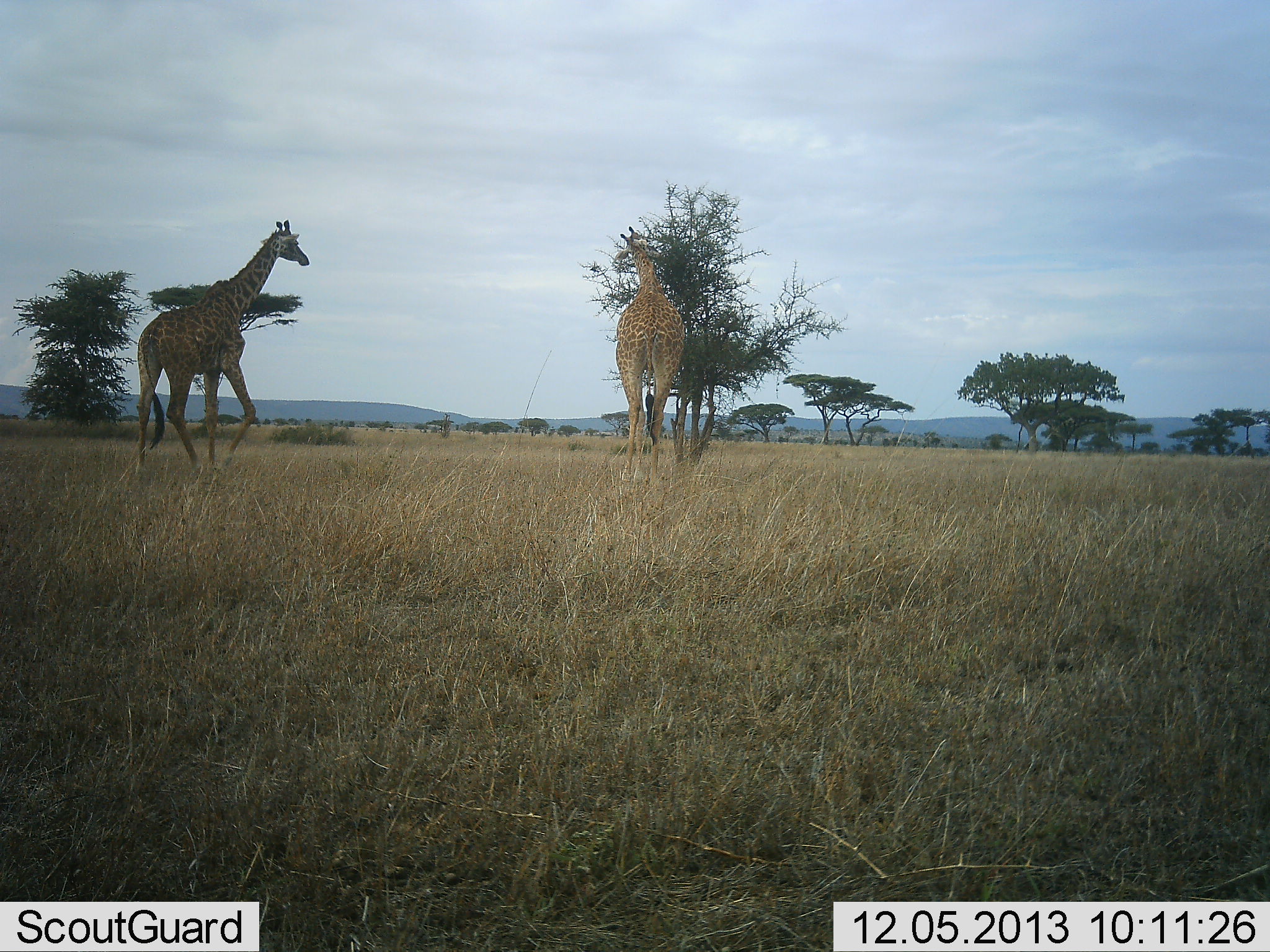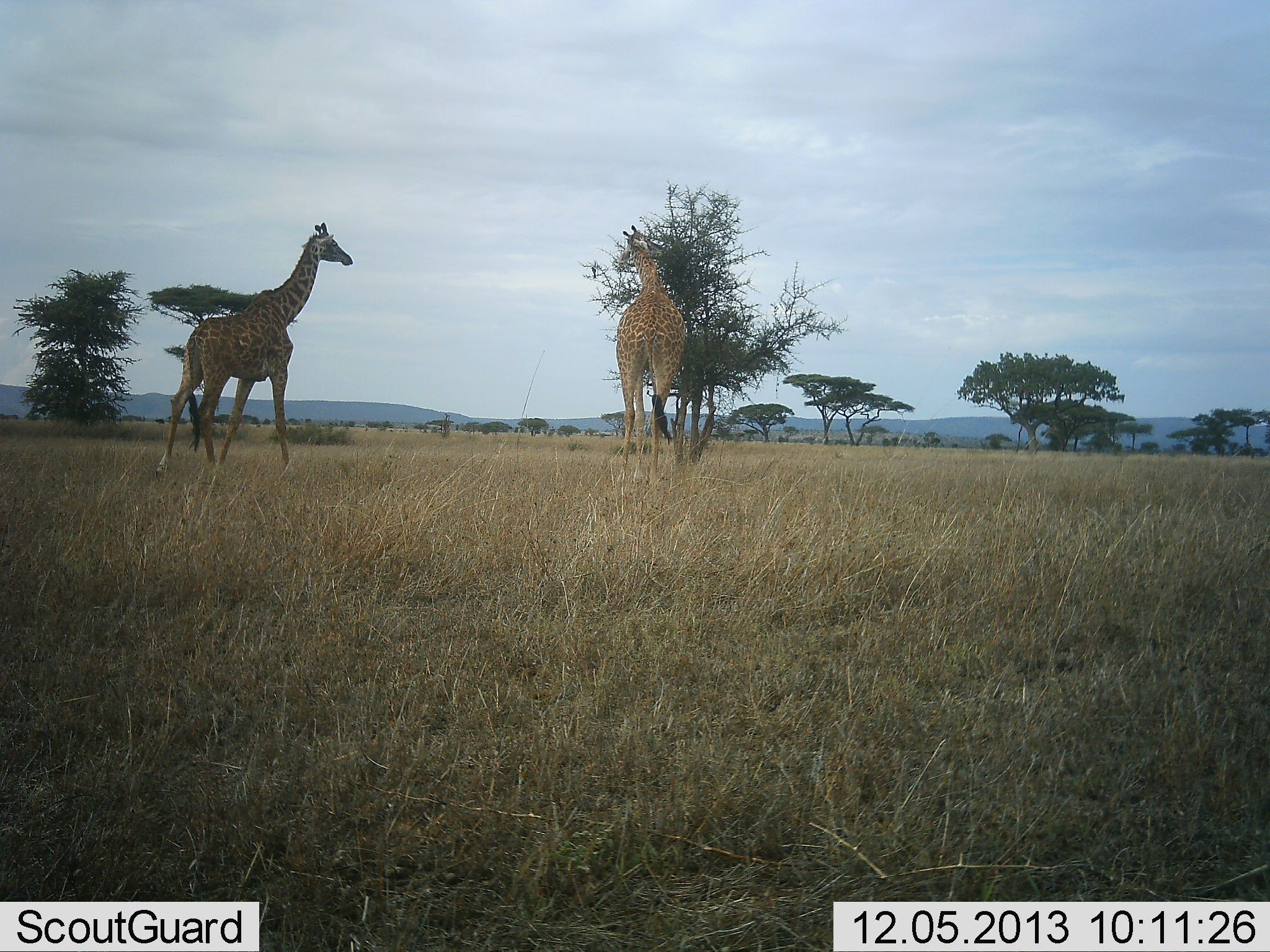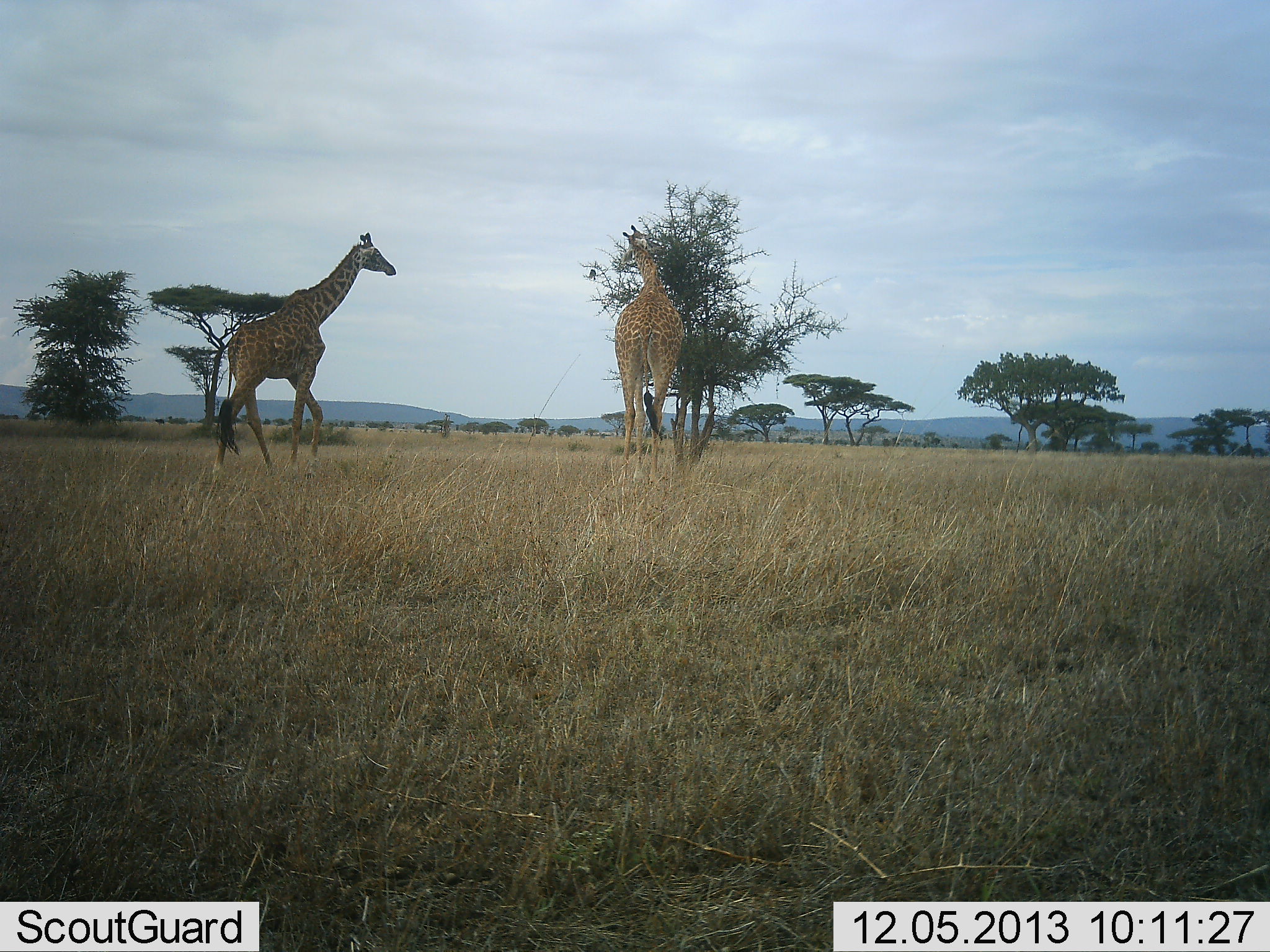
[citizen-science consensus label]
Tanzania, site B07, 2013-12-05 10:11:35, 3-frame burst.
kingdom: Animalia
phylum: Chordata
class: Mammalia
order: Artiodactyla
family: Giraffidae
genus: Giraffa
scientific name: Giraffa camelopardalis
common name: giraffe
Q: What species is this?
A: Giraffe (Giraffa camelopardalis).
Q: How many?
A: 2.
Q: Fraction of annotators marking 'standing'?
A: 50%.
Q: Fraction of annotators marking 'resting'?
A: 0%.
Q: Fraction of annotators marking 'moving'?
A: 60%.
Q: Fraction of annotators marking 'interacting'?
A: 0%.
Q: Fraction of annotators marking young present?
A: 0%.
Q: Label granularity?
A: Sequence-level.